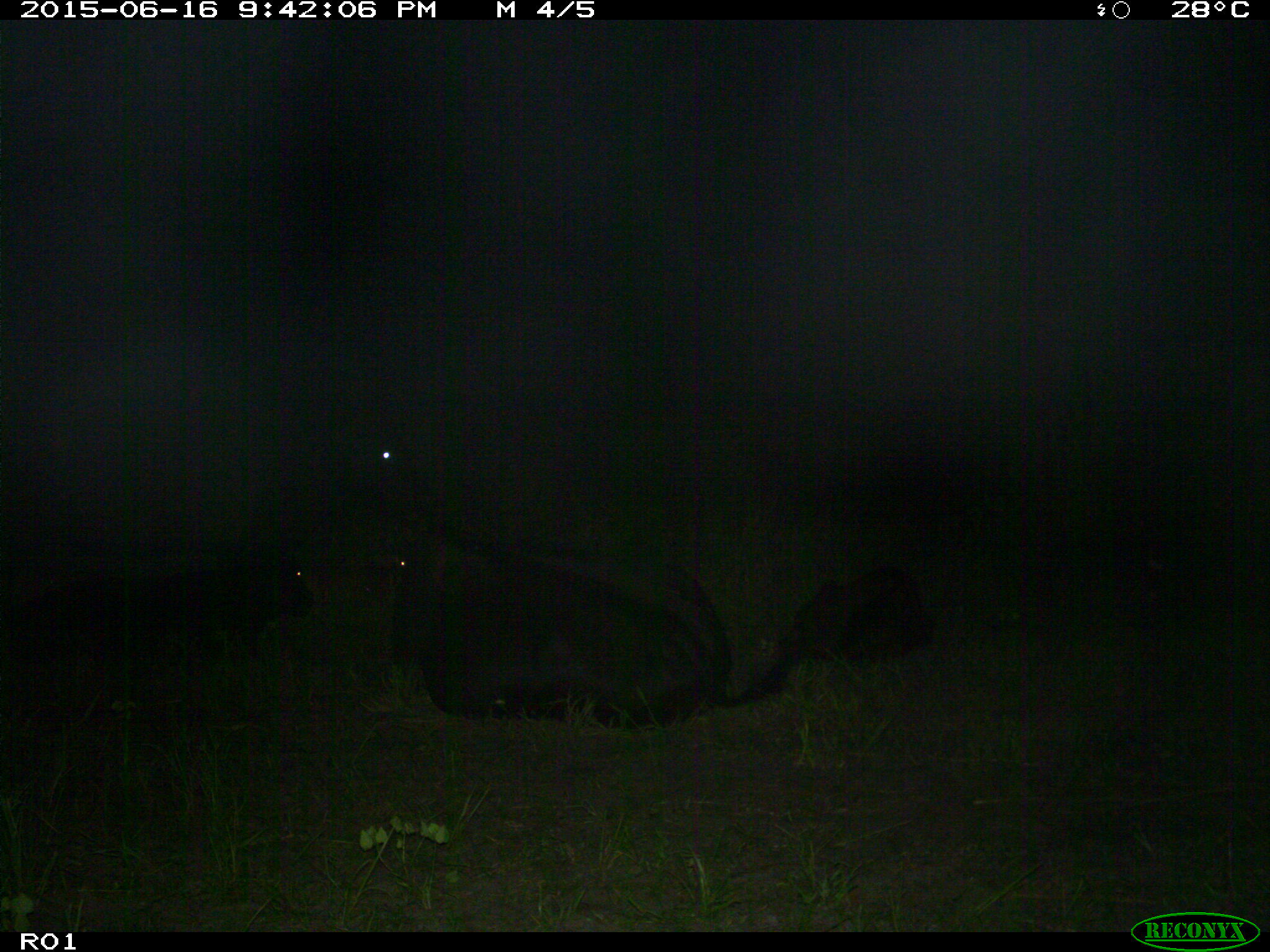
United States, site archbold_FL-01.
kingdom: Animalia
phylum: Chordata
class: Mammalia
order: Artiodactyla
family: Bovidae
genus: Bos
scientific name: Bos taurus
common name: domestic cow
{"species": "Bos taurus (domestic cow)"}